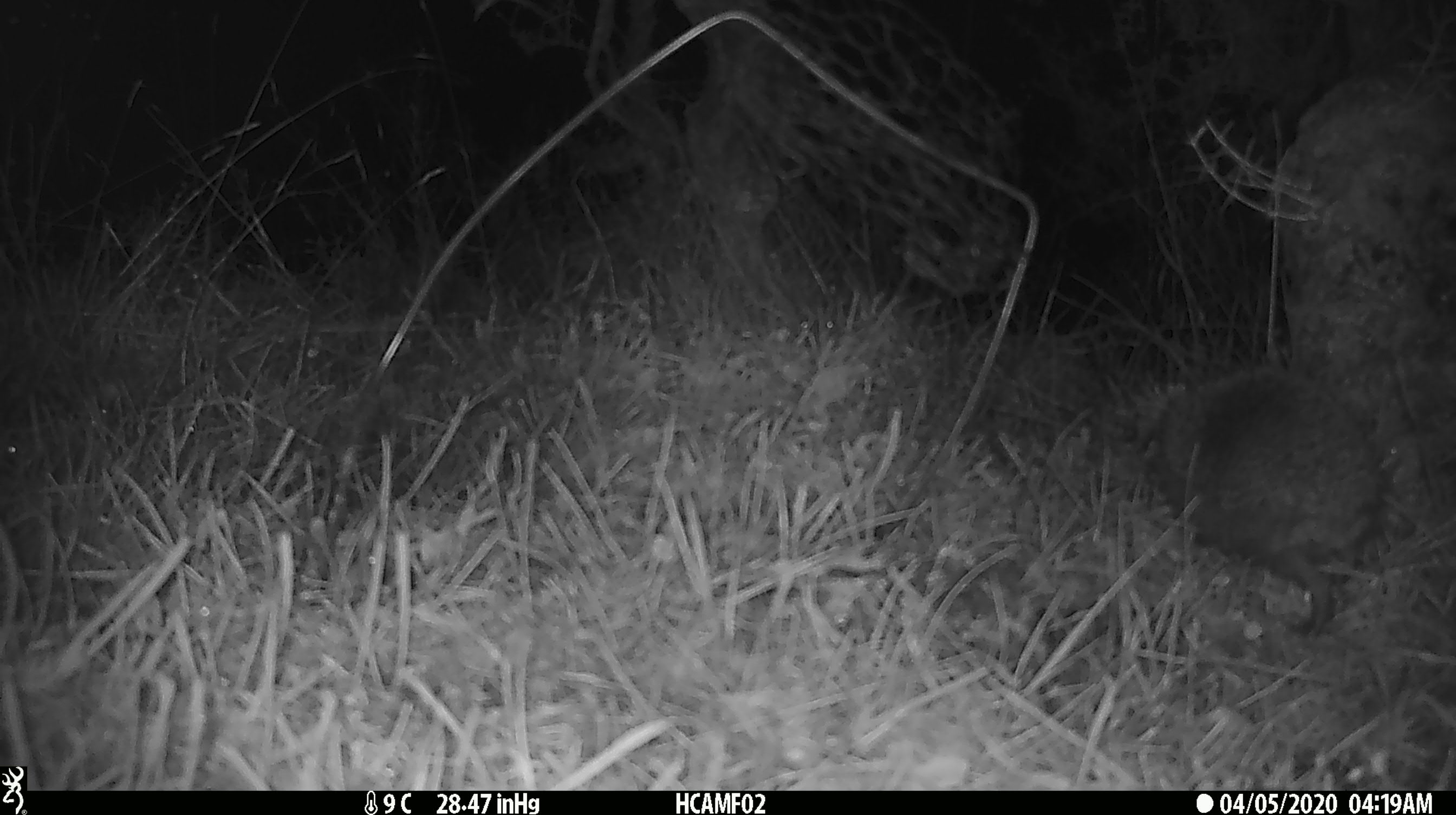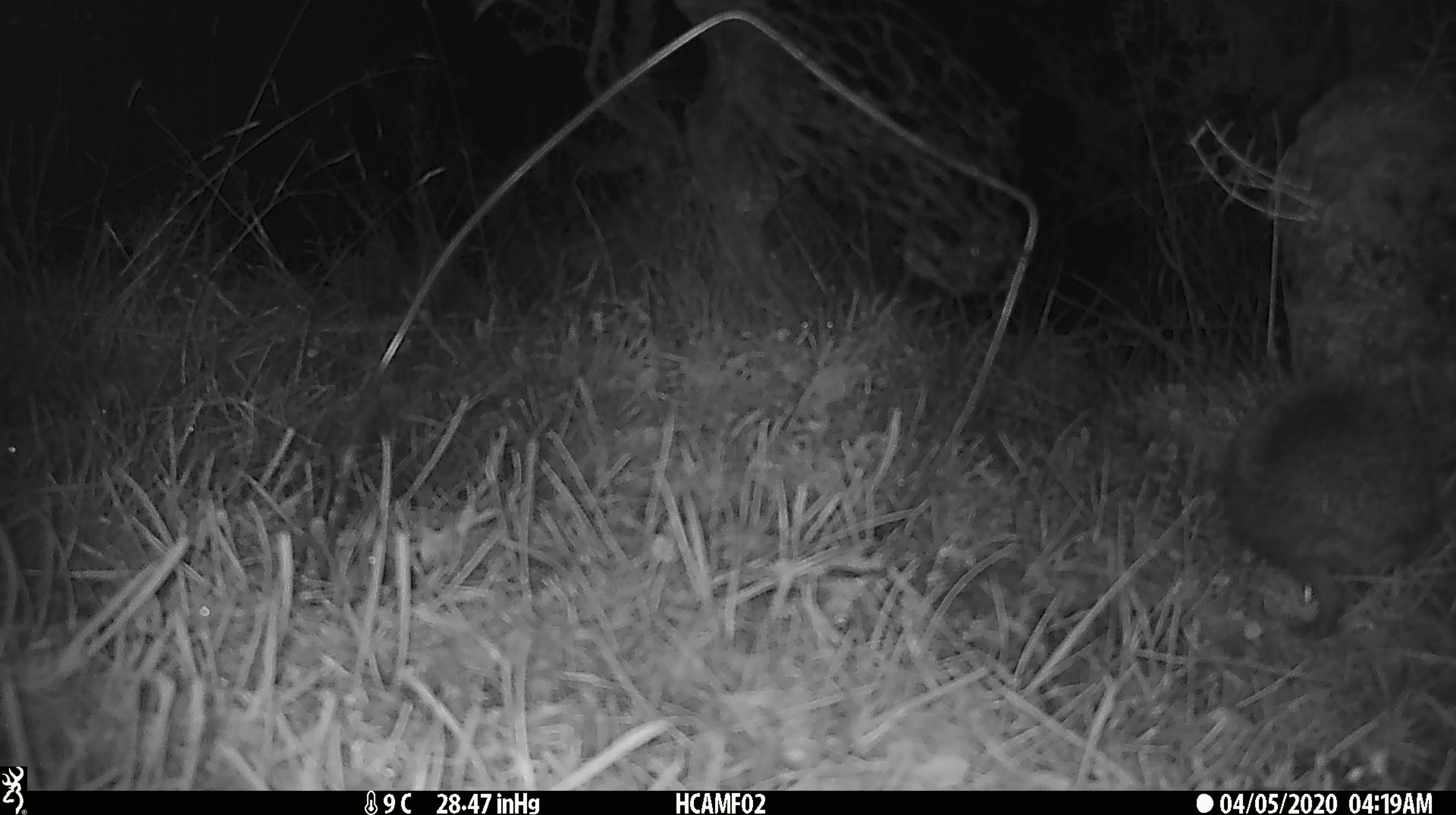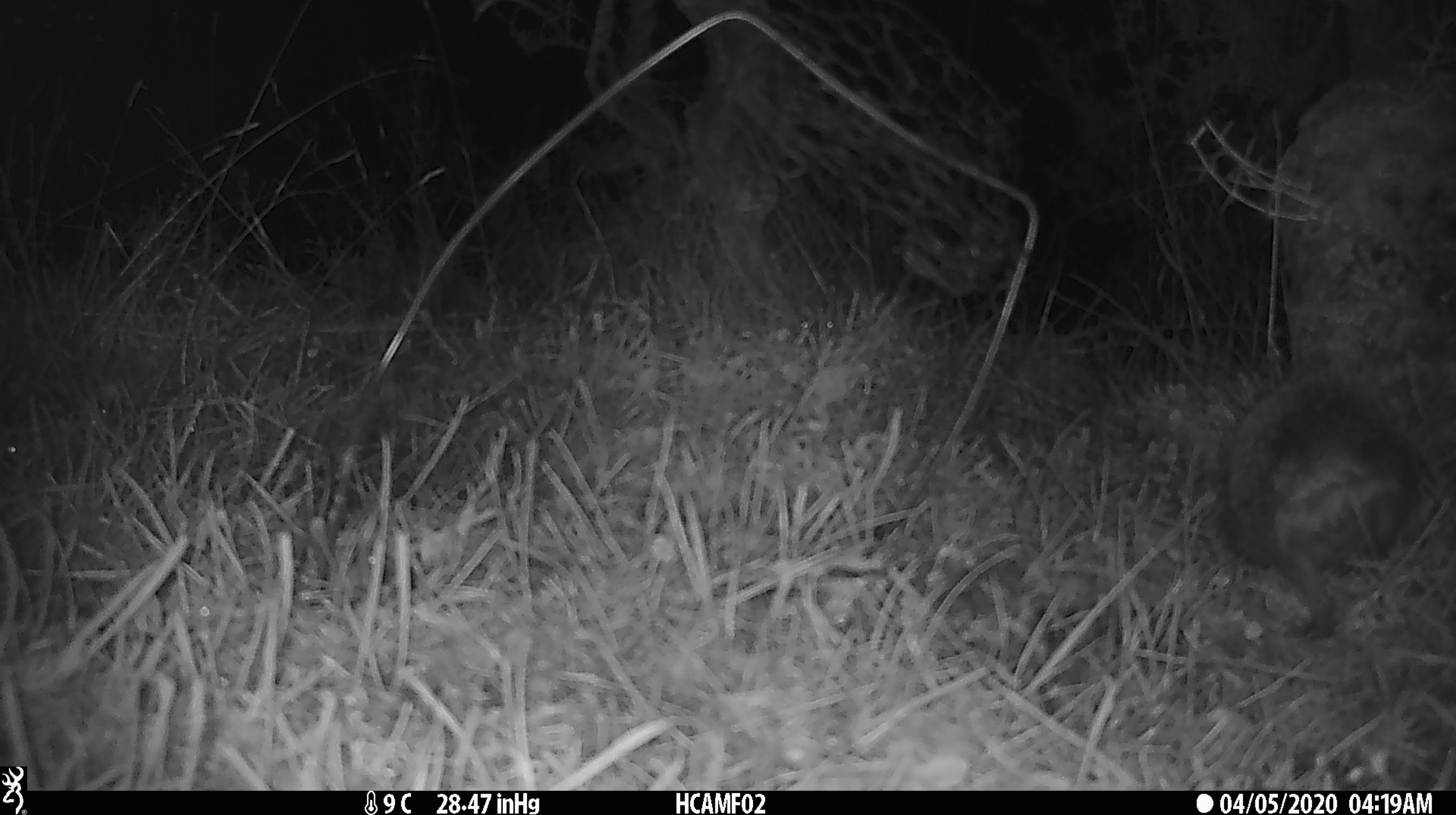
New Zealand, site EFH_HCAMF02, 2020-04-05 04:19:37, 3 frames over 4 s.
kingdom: Animalia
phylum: Chordata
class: Mammalia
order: Eulipotyphla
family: Erinaceidae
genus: Erinaceus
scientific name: Erinaceus europaeus europaeus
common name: european hedgehog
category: hedgehog